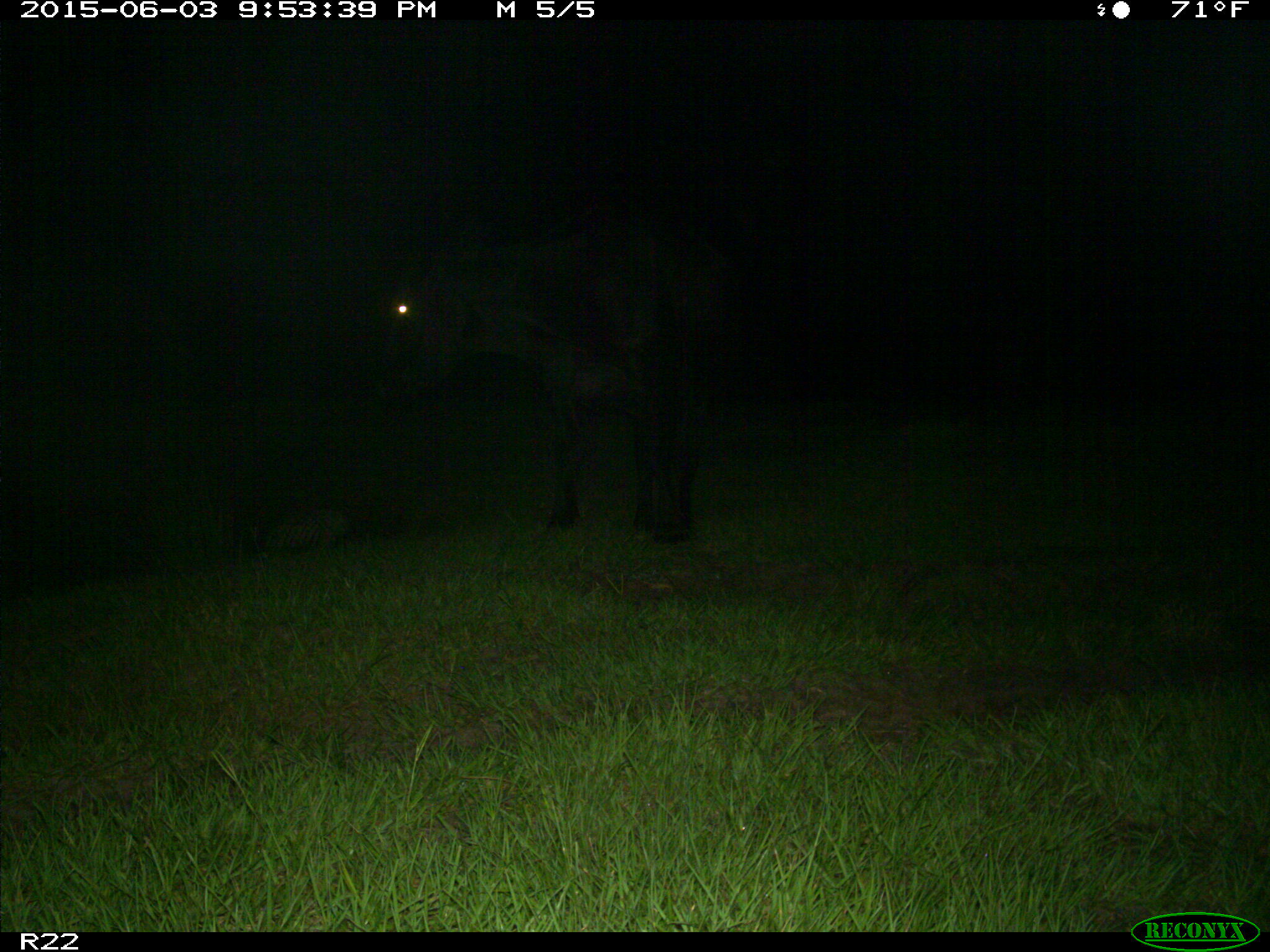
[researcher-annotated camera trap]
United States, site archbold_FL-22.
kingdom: Animalia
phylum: Chordata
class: Mammalia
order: Artiodactyla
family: Suidae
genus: Sus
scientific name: Sus scrofa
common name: wild boar